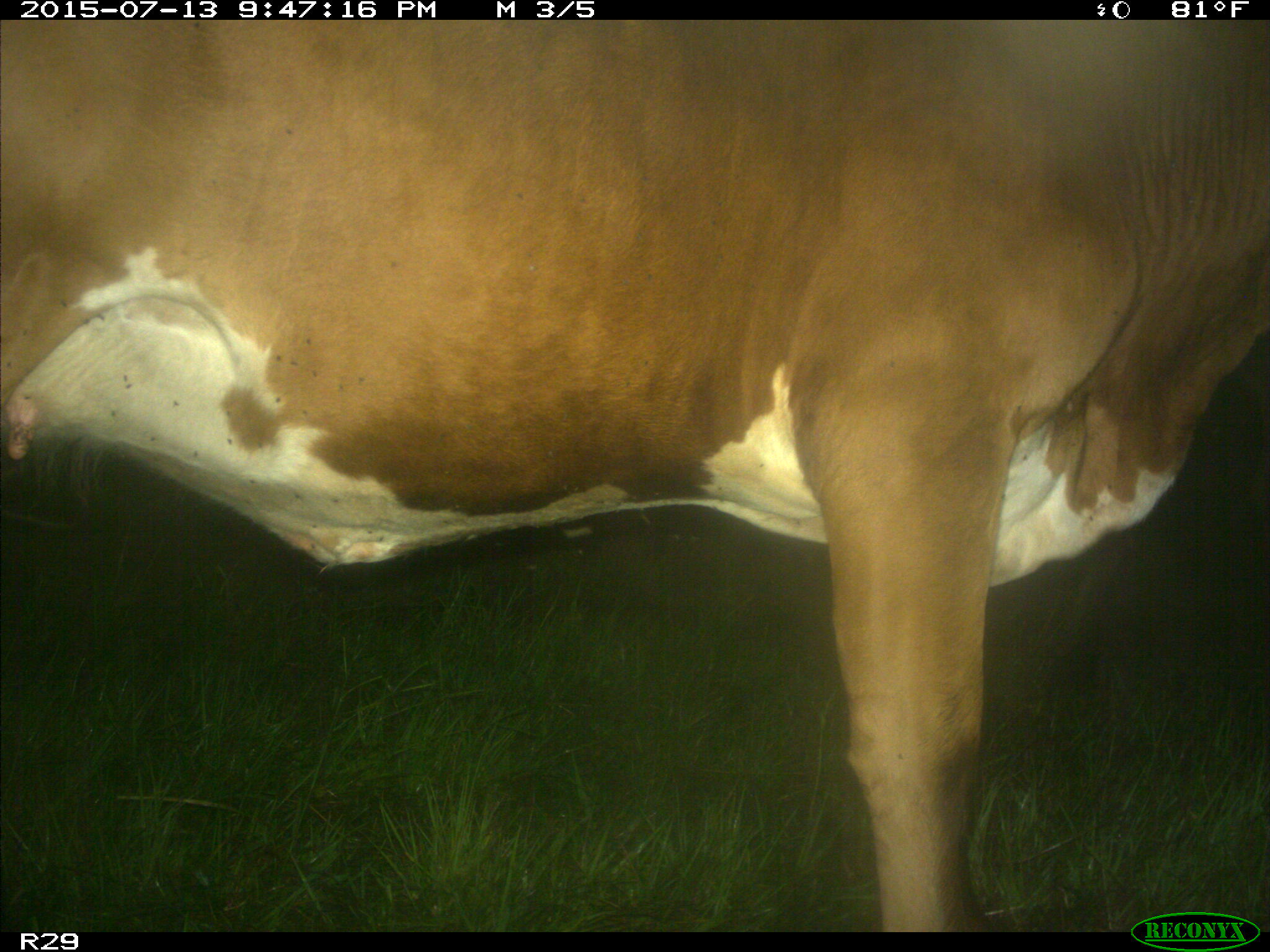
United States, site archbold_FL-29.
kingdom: Animalia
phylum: Chordata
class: Mammalia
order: Artiodactyla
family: Bovidae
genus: Bos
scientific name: Bos taurus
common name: domestic cow